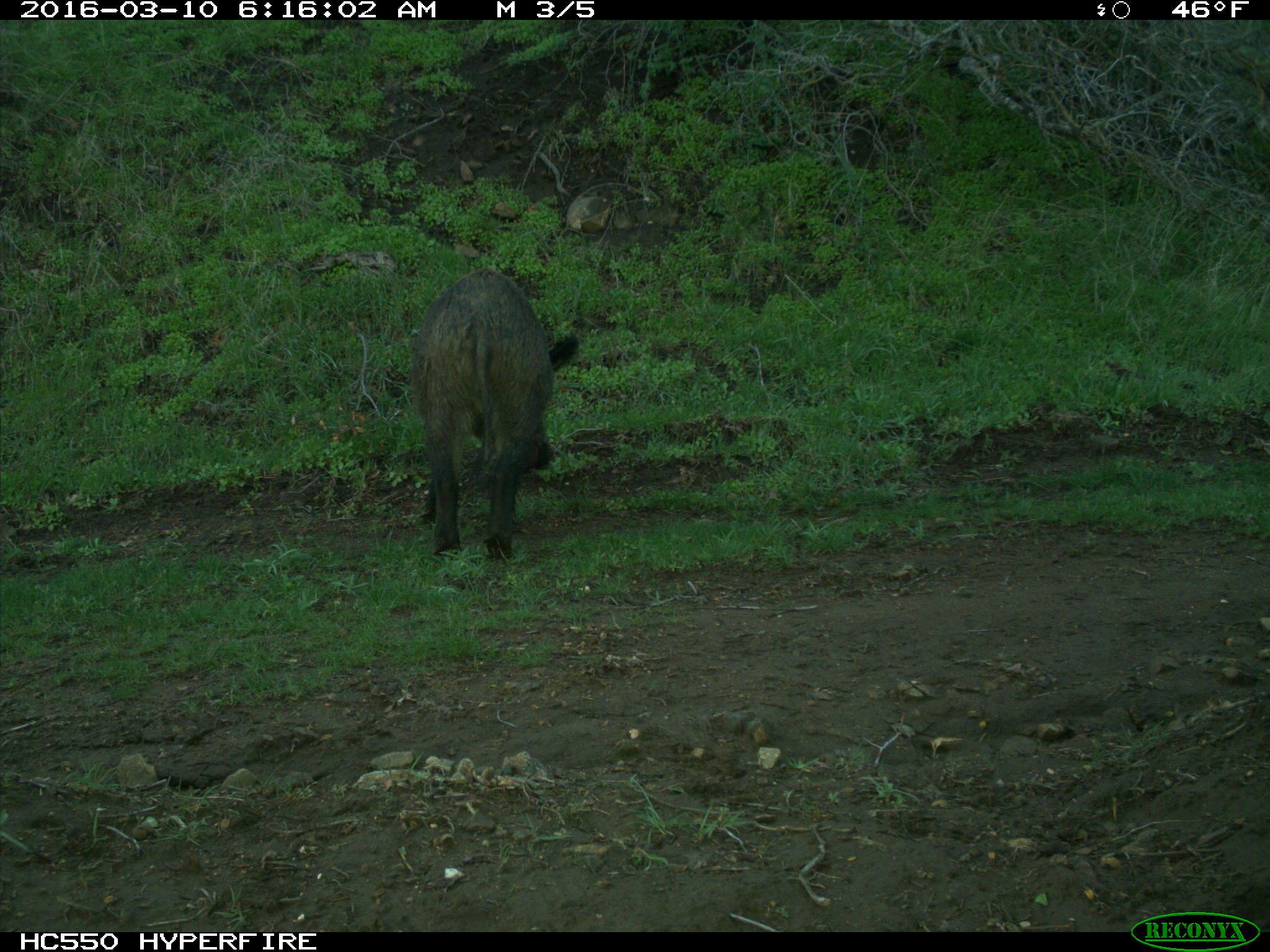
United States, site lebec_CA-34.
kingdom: Animalia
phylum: Chordata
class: Mammalia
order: Artiodactyla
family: Suidae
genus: Sus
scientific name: Sus scrofa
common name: wild boar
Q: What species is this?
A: Sus scrofa (wild boar).